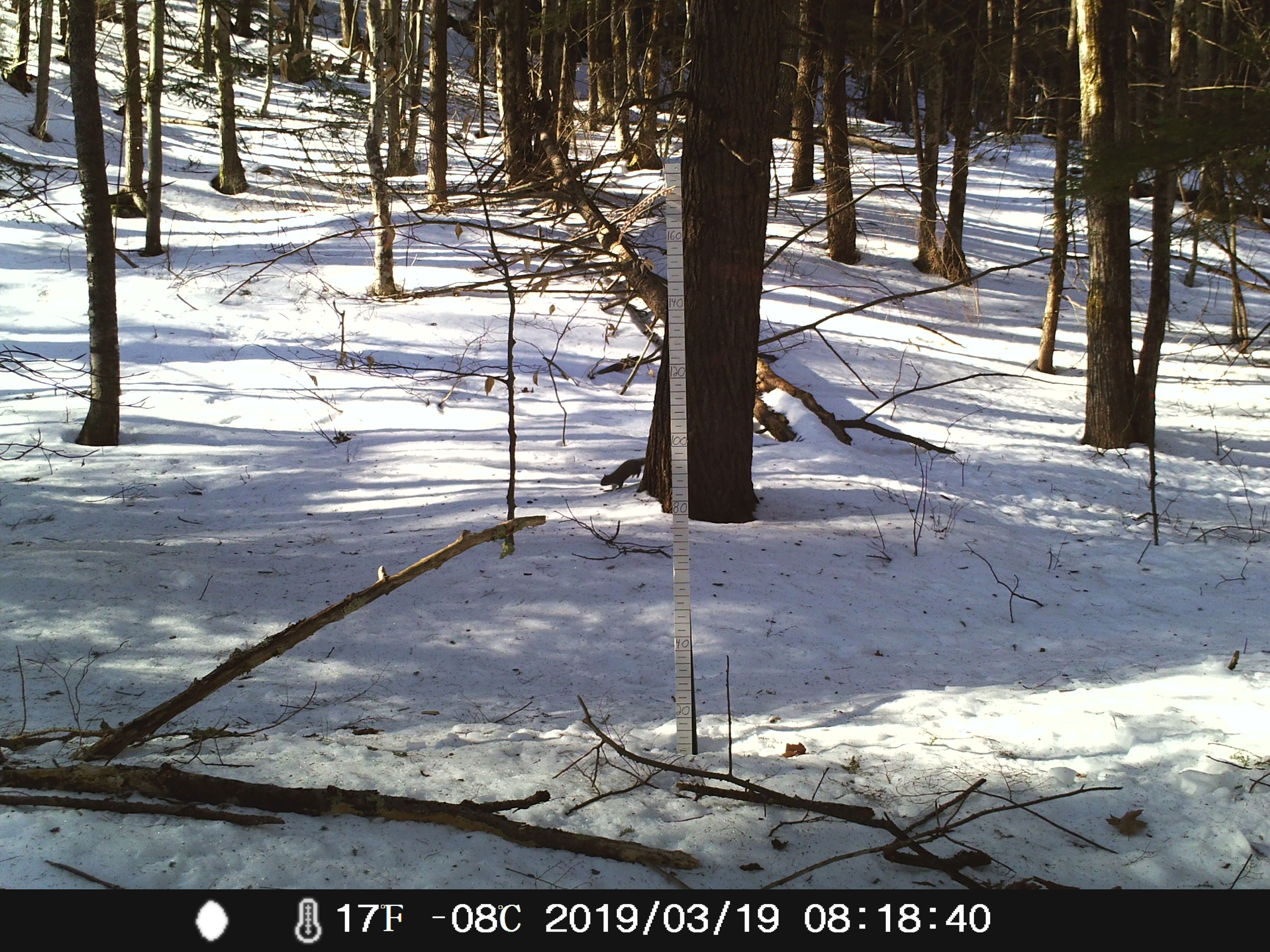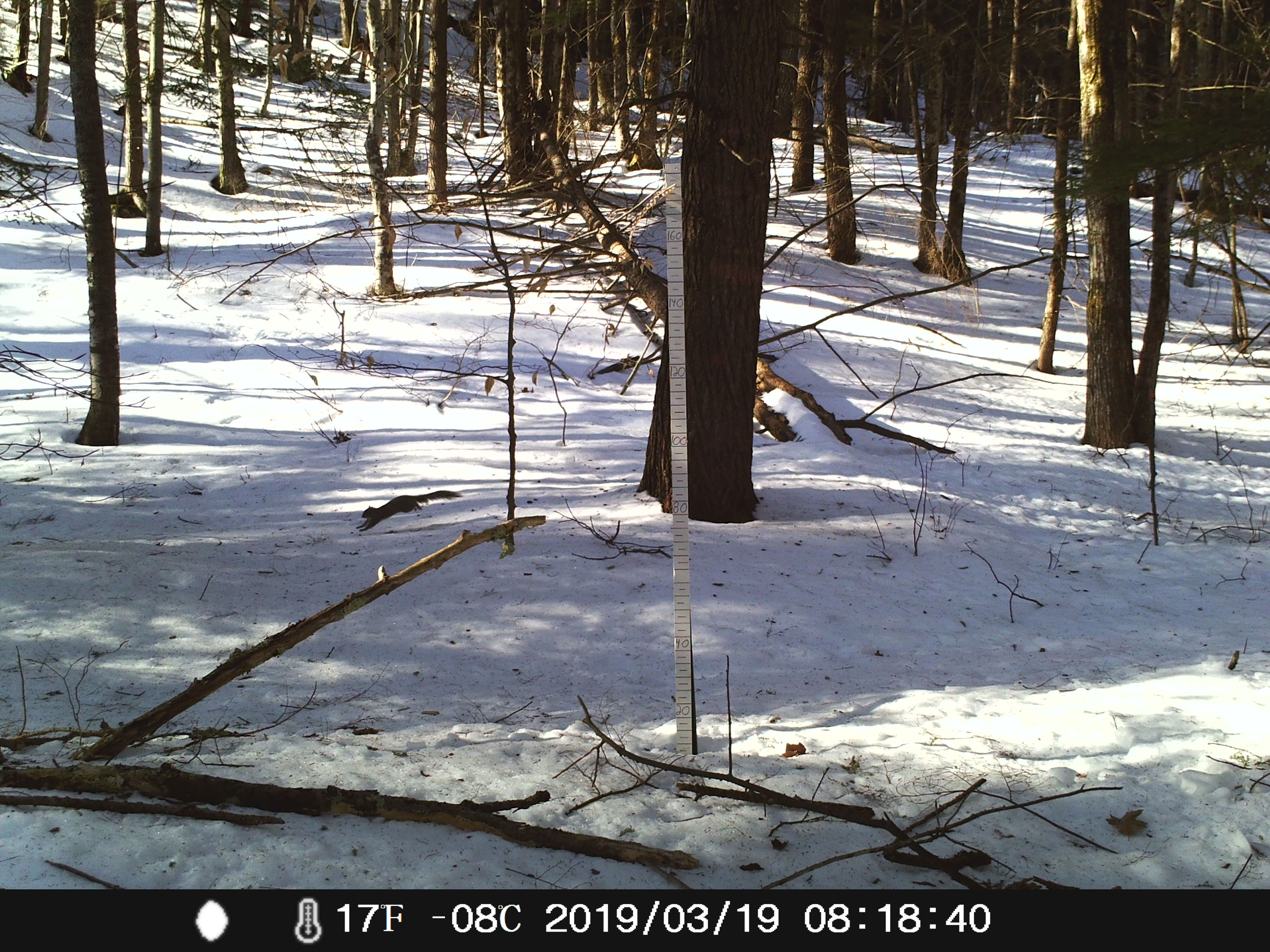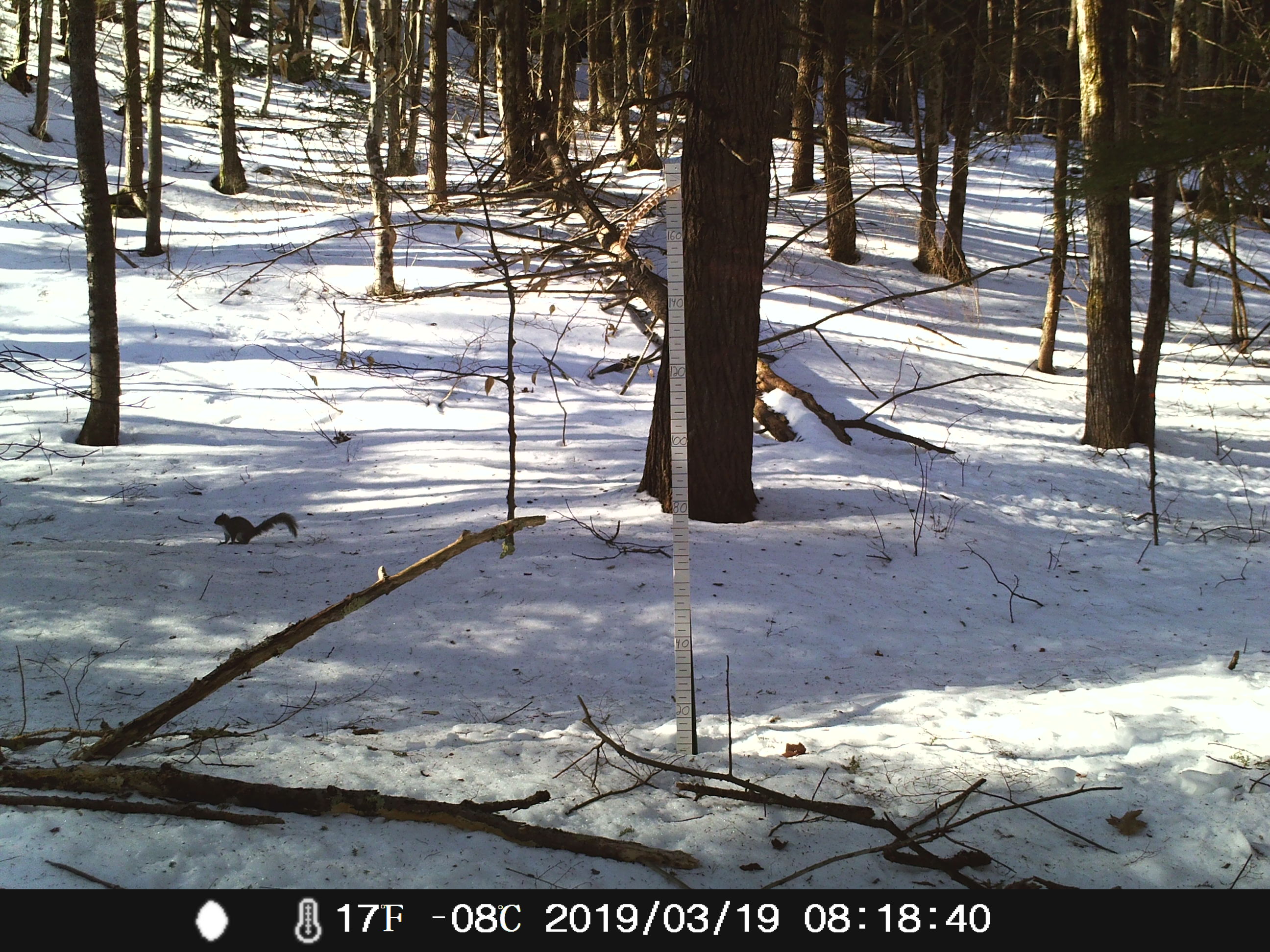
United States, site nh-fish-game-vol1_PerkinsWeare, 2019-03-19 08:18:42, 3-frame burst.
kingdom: Animalia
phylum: Chordata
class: Mammalia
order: Rodentia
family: Sciuridae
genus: Sciurus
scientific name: Sciurus carolinensis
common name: gray squirrel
Gray squirrel (Sciurus carolinensis).